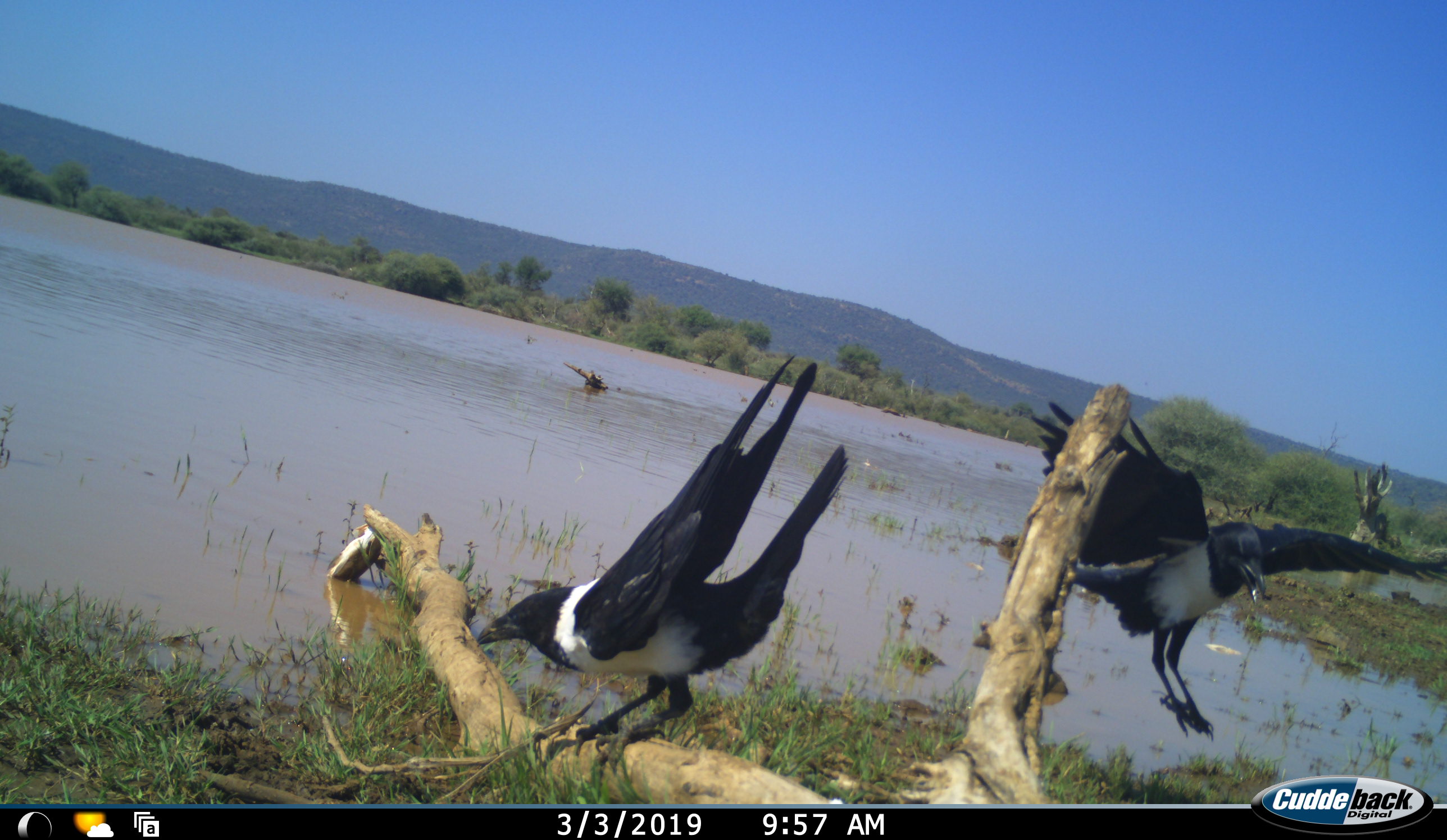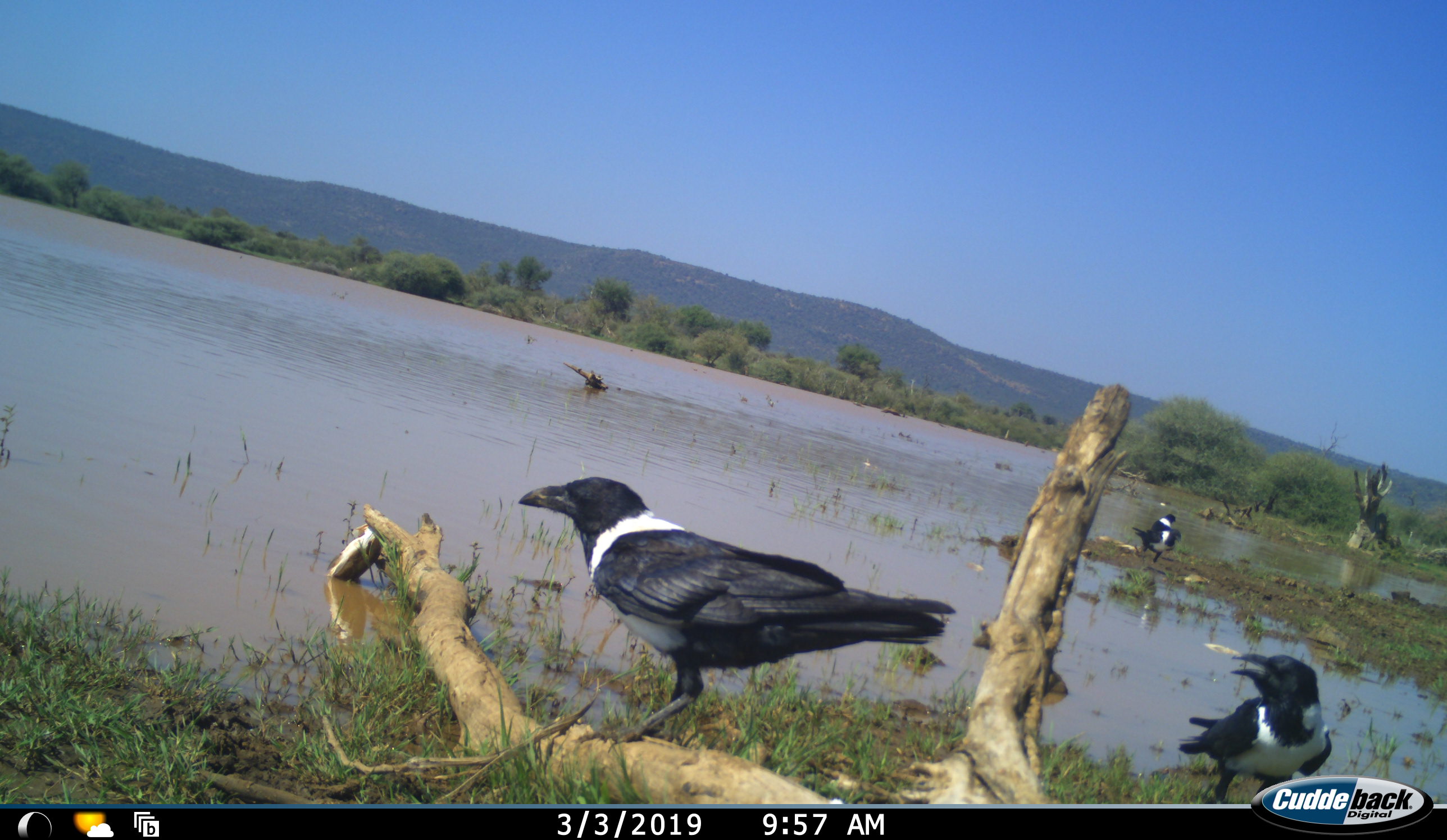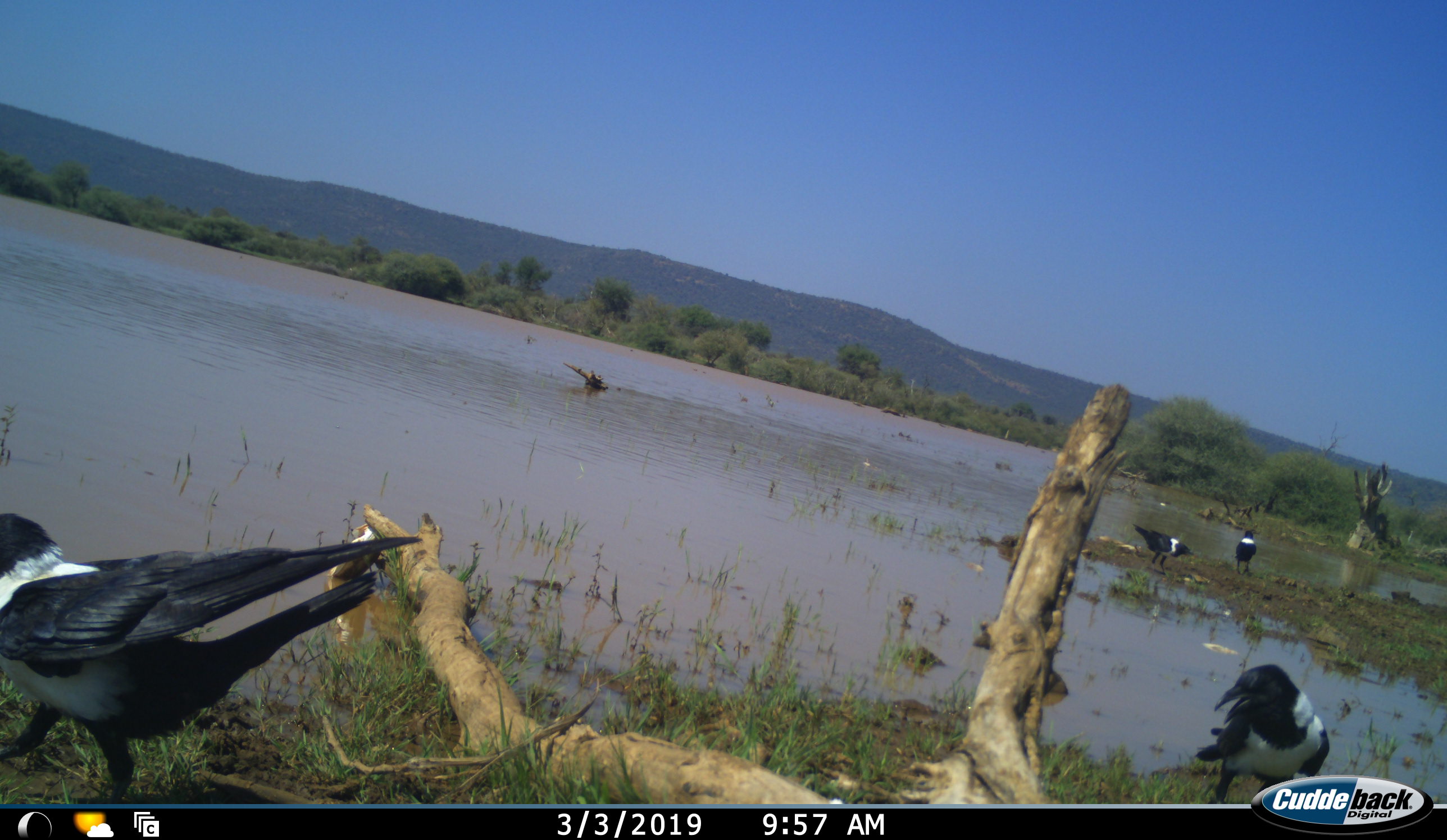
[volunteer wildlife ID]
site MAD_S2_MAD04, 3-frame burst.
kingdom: Animalia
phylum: Chordata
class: Aves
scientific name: Aves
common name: bird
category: birdother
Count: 4.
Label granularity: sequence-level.